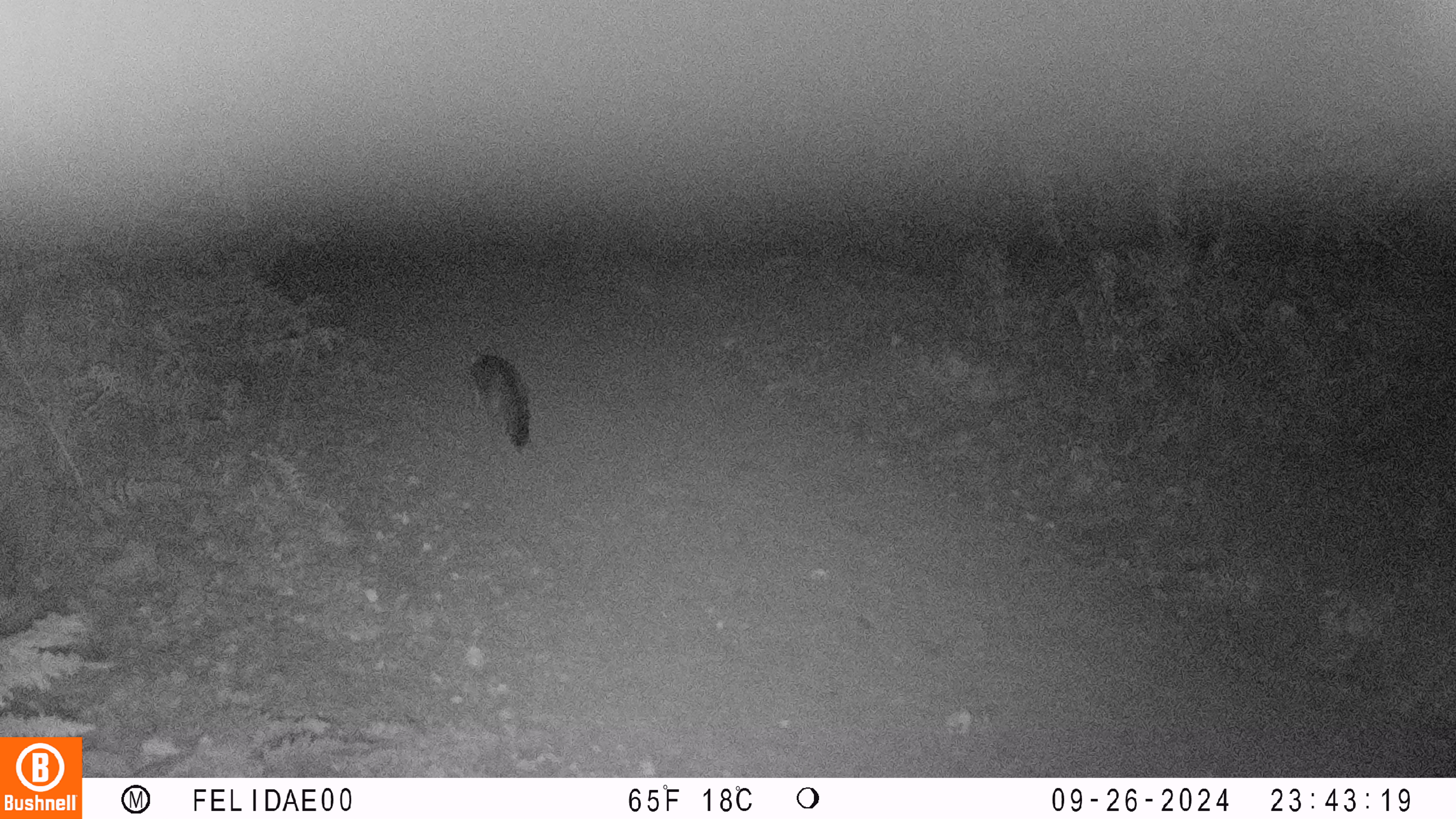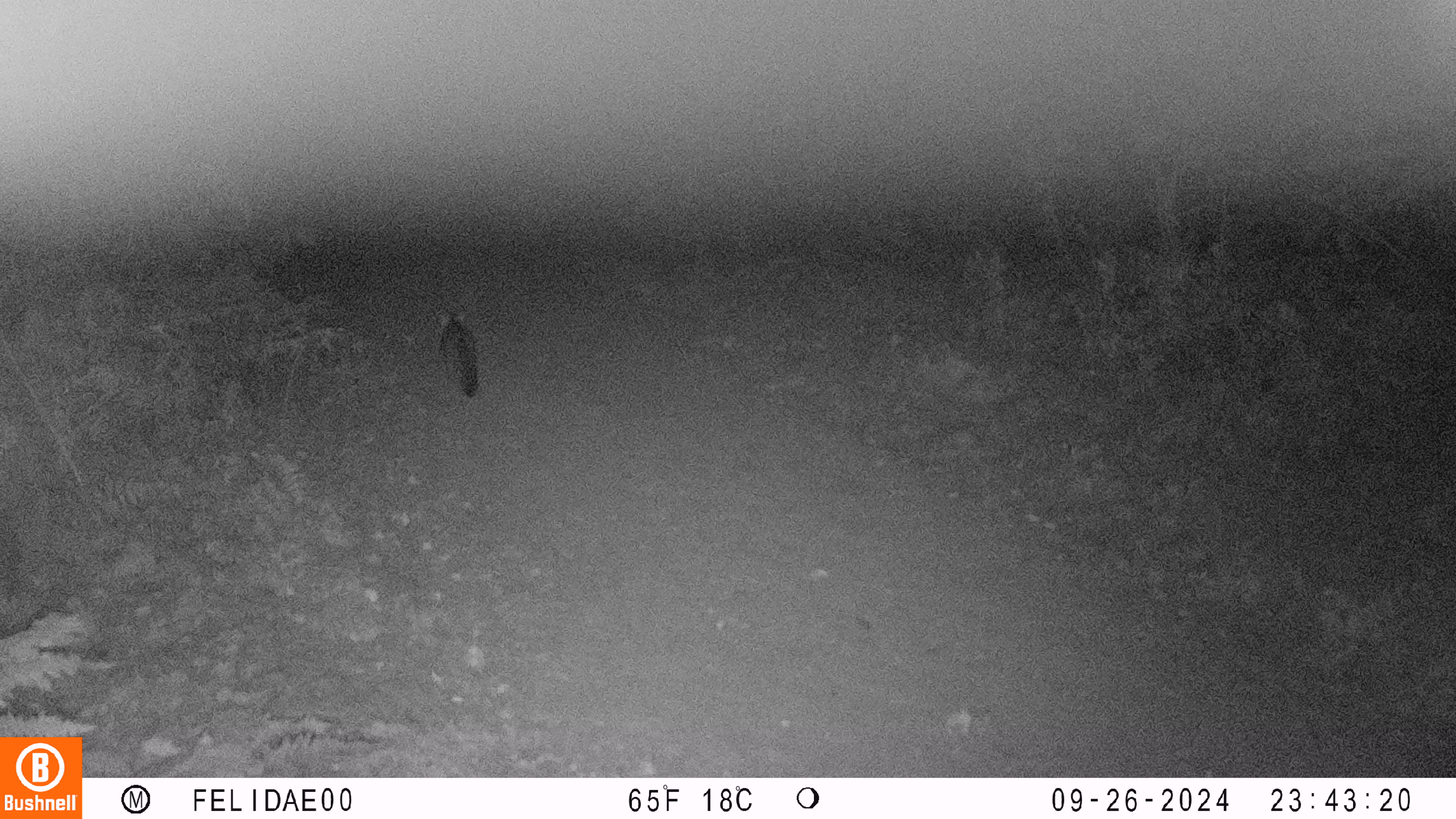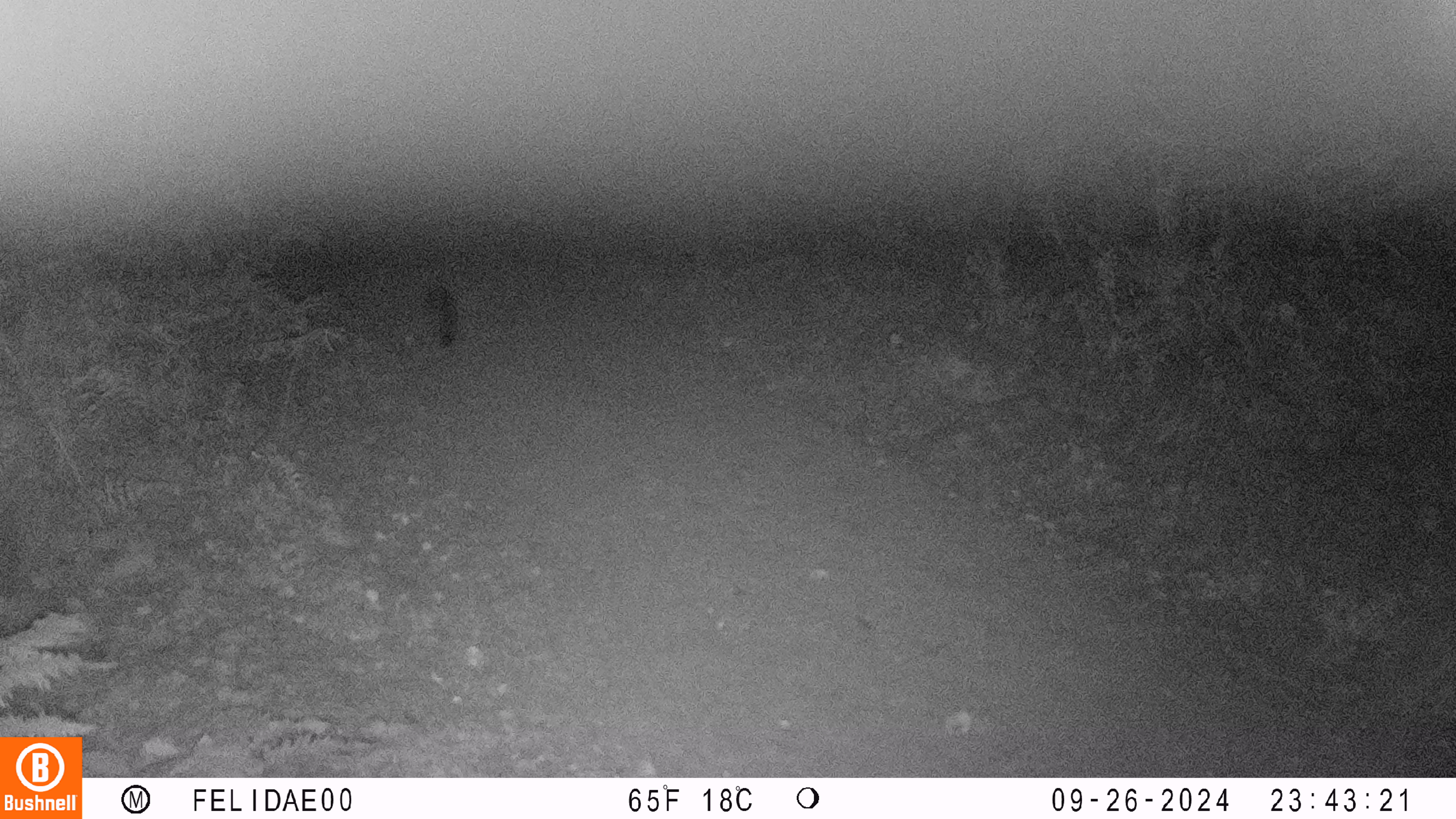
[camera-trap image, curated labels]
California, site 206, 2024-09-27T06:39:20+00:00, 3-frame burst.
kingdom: Animalia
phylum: Chordata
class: Mammalia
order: Carnivora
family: Canidae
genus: Urocyon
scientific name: Urocyon cinereoargenteus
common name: gray fox